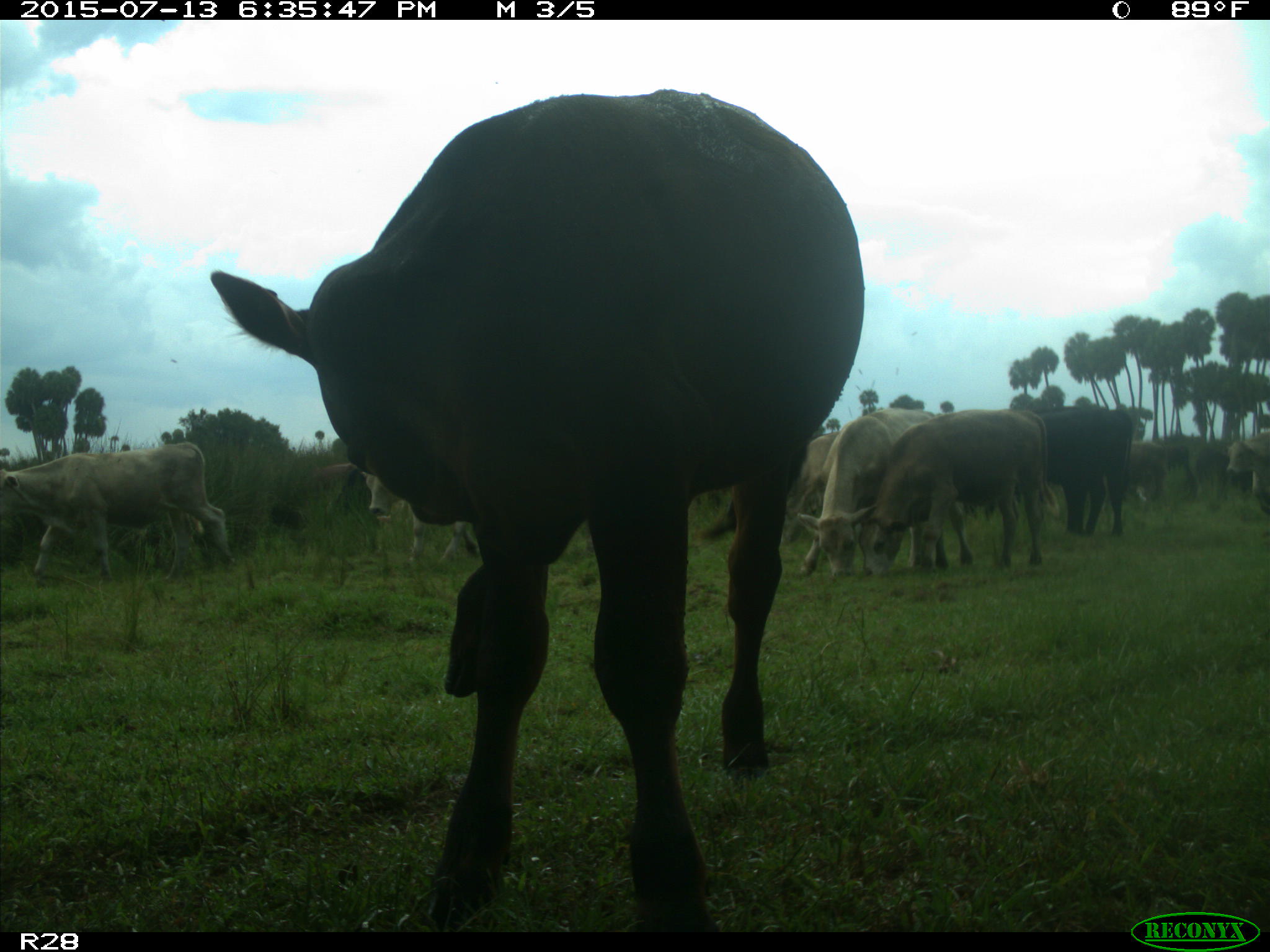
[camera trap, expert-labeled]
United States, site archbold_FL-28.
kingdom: Animalia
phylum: Chordata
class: Mammalia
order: Artiodactyla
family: Bovidae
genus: Bos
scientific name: Bos taurus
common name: domestic cow